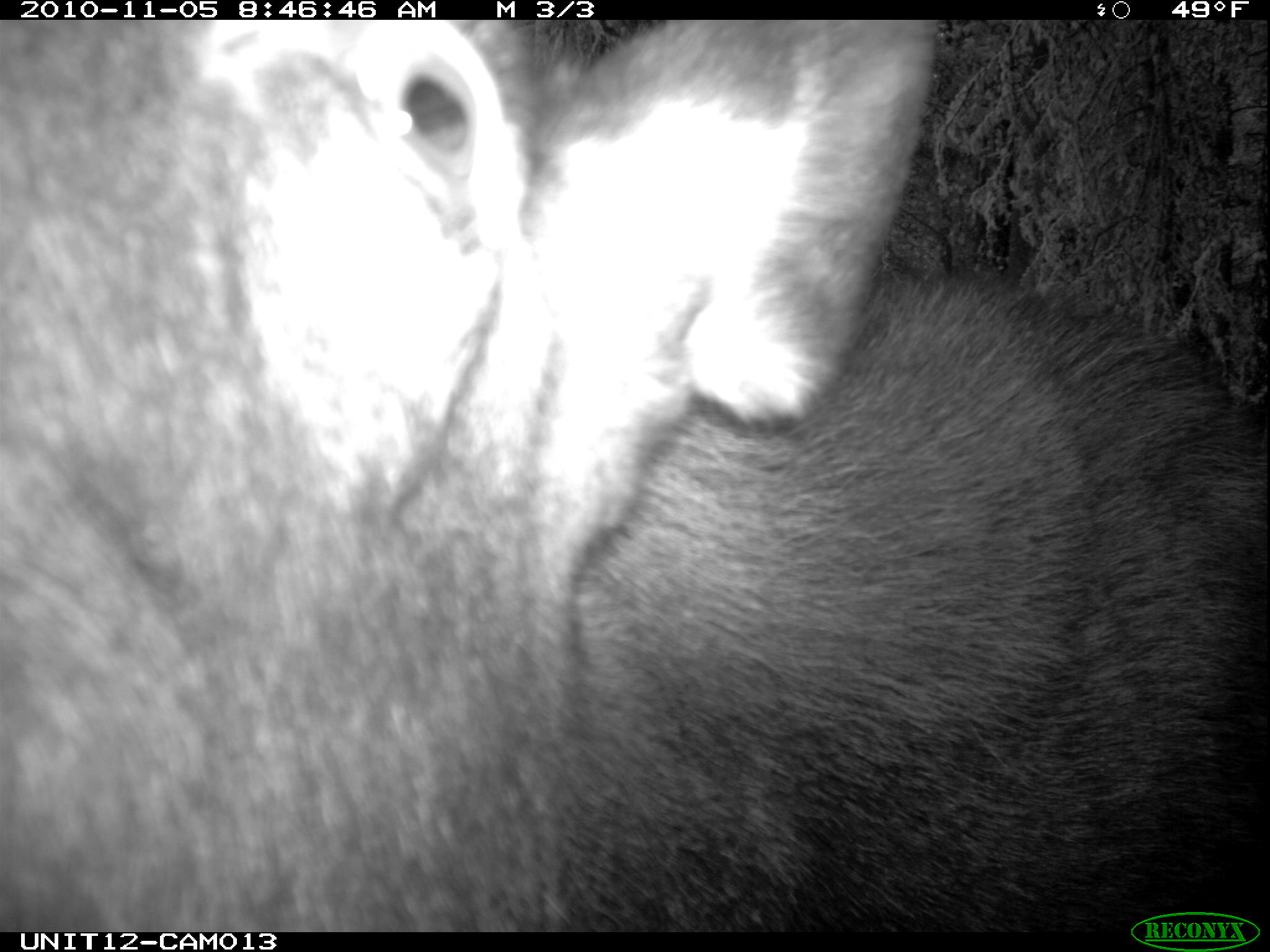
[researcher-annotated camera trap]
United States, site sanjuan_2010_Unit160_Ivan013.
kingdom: Animalia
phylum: Chordata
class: Mammalia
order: Artiodactyla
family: Cervidae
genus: Alces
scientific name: Alces alces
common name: moose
Alces alces (moose).